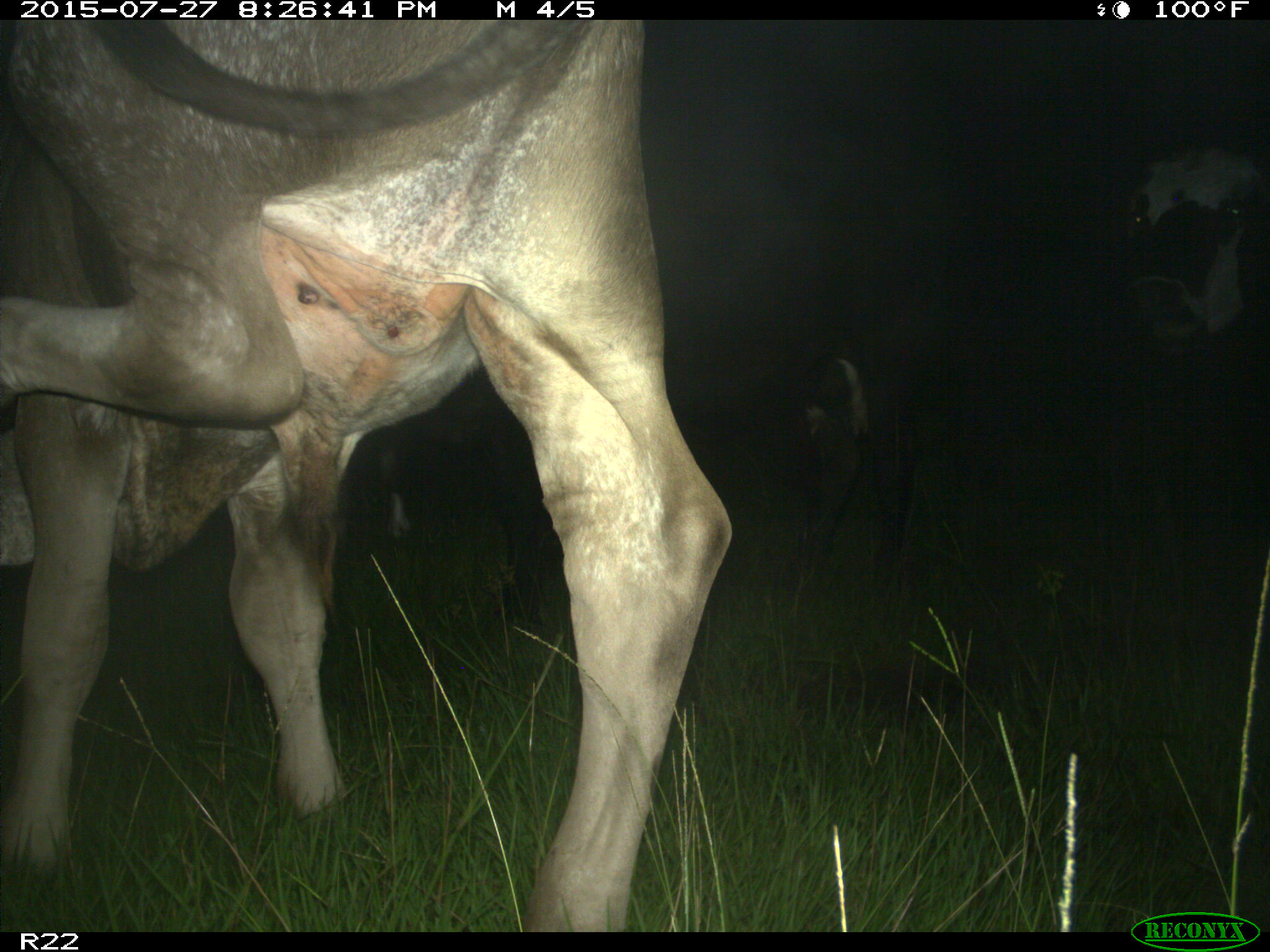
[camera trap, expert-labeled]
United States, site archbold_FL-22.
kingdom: Animalia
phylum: Chordata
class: Mammalia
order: Artiodactyla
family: Bovidae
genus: Bos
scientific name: Bos taurus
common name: domestic cow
Bos taurus (domestic cow).